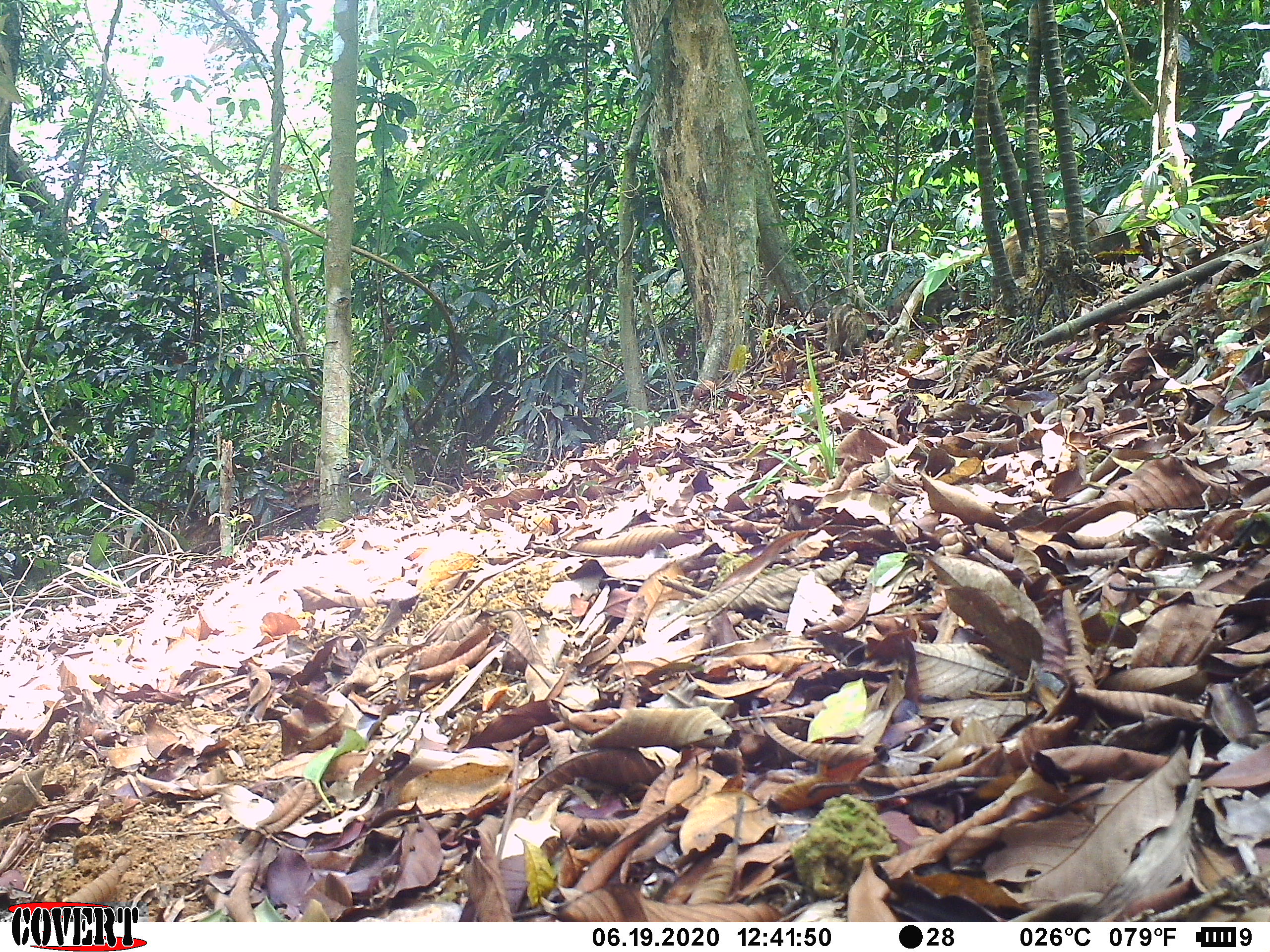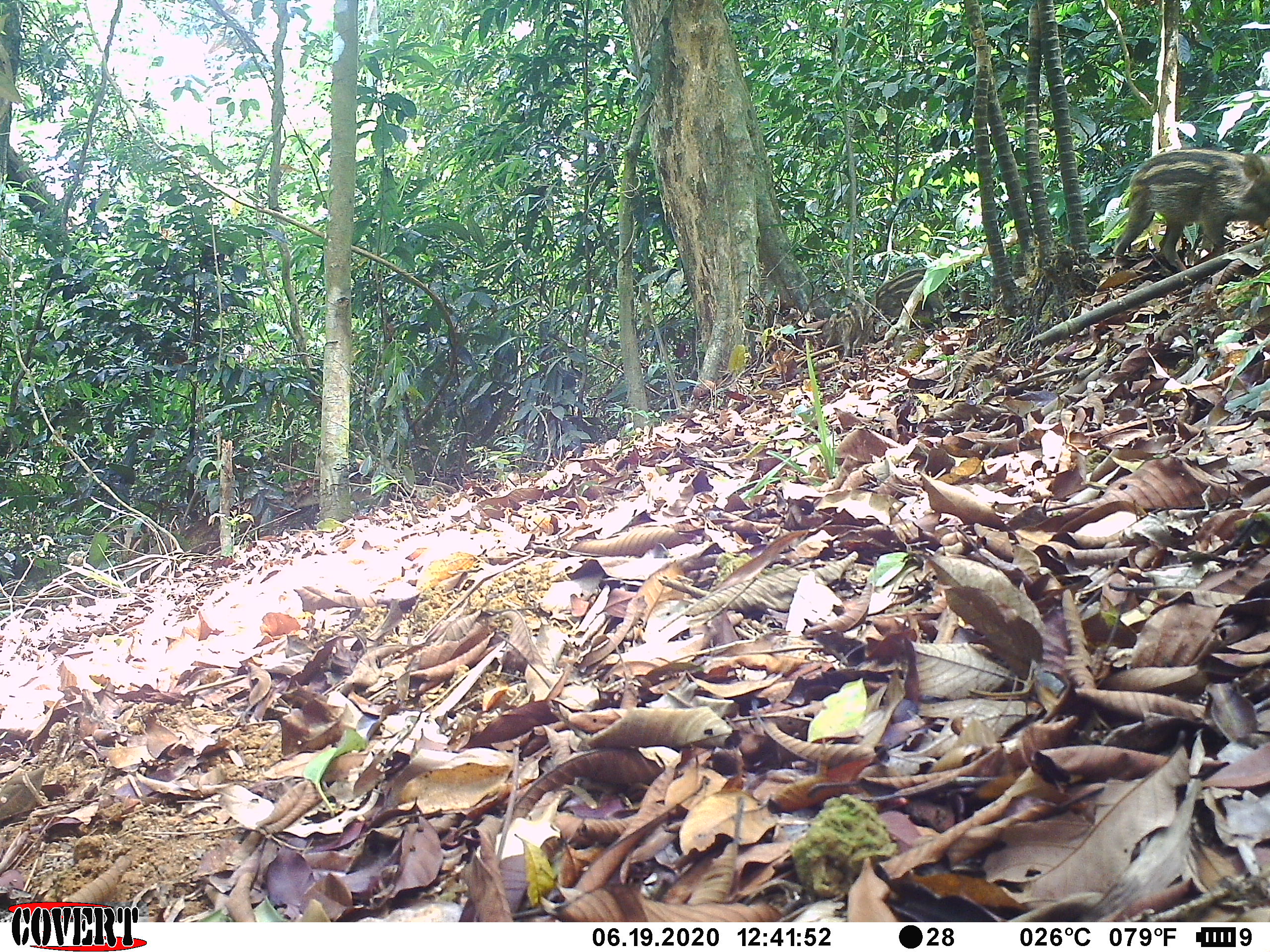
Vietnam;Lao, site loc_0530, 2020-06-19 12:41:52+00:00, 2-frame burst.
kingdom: Animalia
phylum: Chordata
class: Mammalia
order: Artiodactyla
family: Suidae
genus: Sus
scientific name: Sus scrofa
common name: eurasian wild pig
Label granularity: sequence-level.